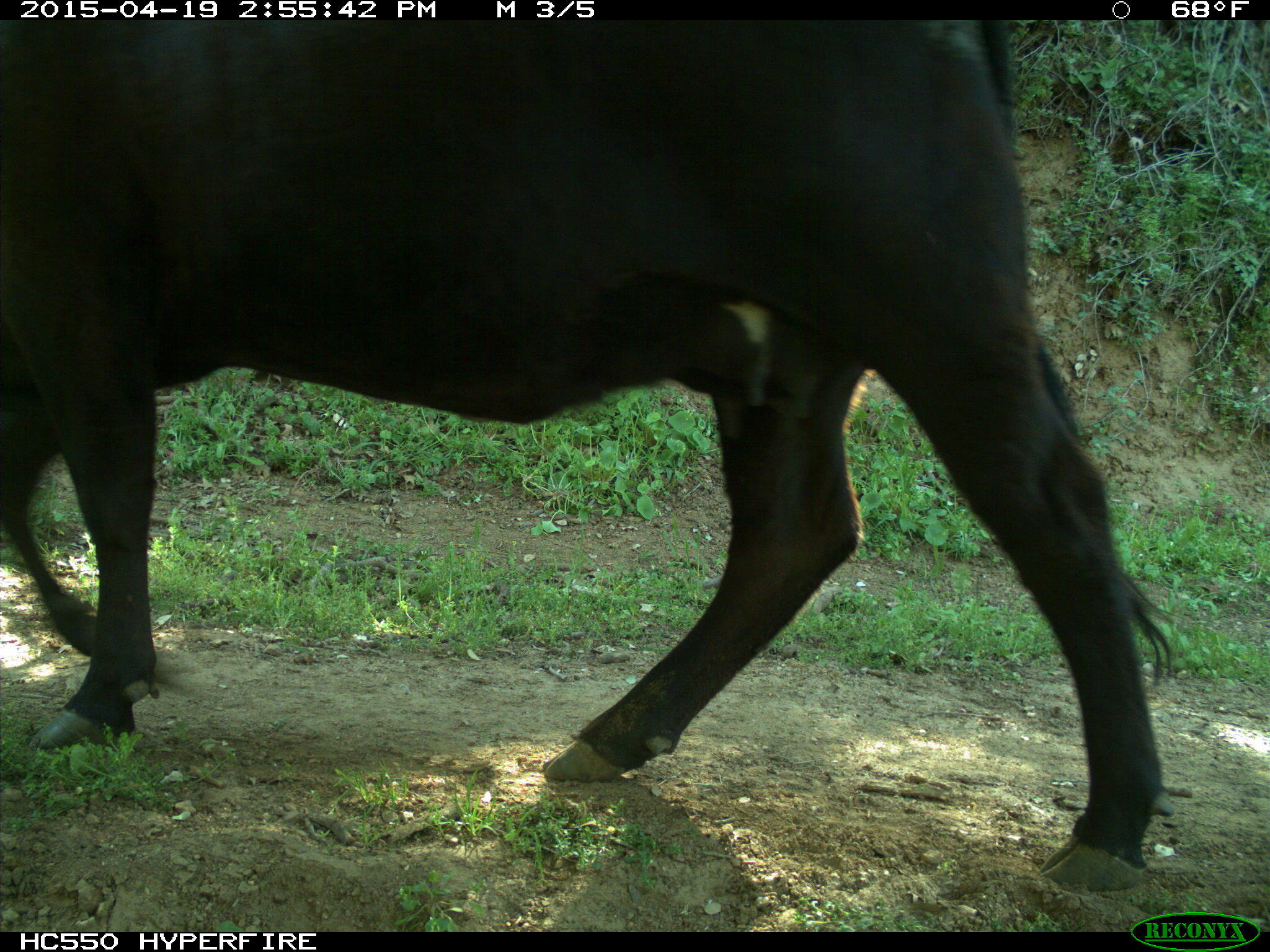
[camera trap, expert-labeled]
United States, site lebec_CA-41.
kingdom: Animalia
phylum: Chordata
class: Mammalia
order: Artiodactyla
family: Bovidae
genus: Bos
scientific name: Bos taurus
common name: domestic cow